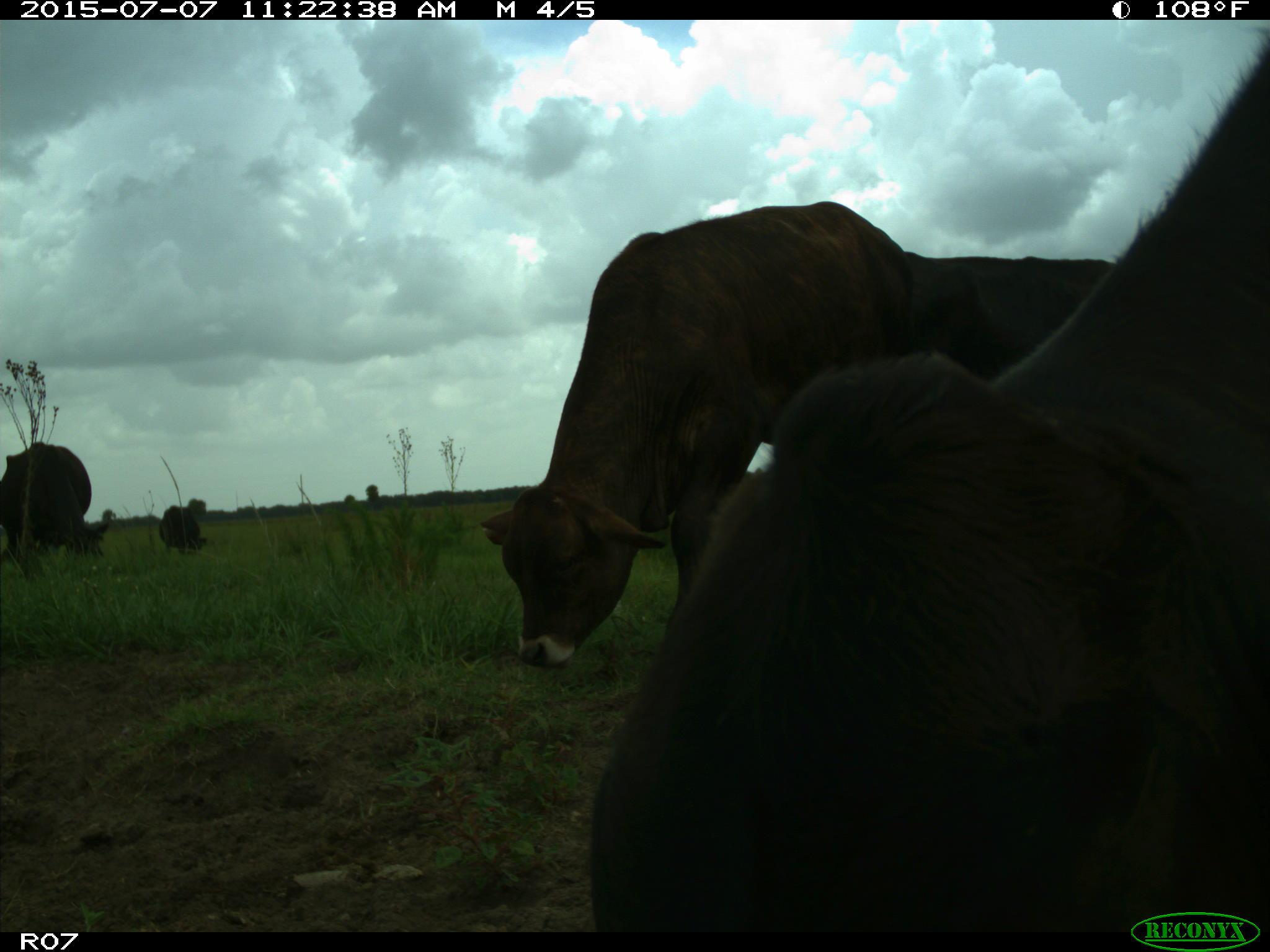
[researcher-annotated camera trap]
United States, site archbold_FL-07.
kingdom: Animalia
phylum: Chordata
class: Mammalia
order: Artiodactyla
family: Bovidae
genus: Bos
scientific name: Bos taurus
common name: domestic cow